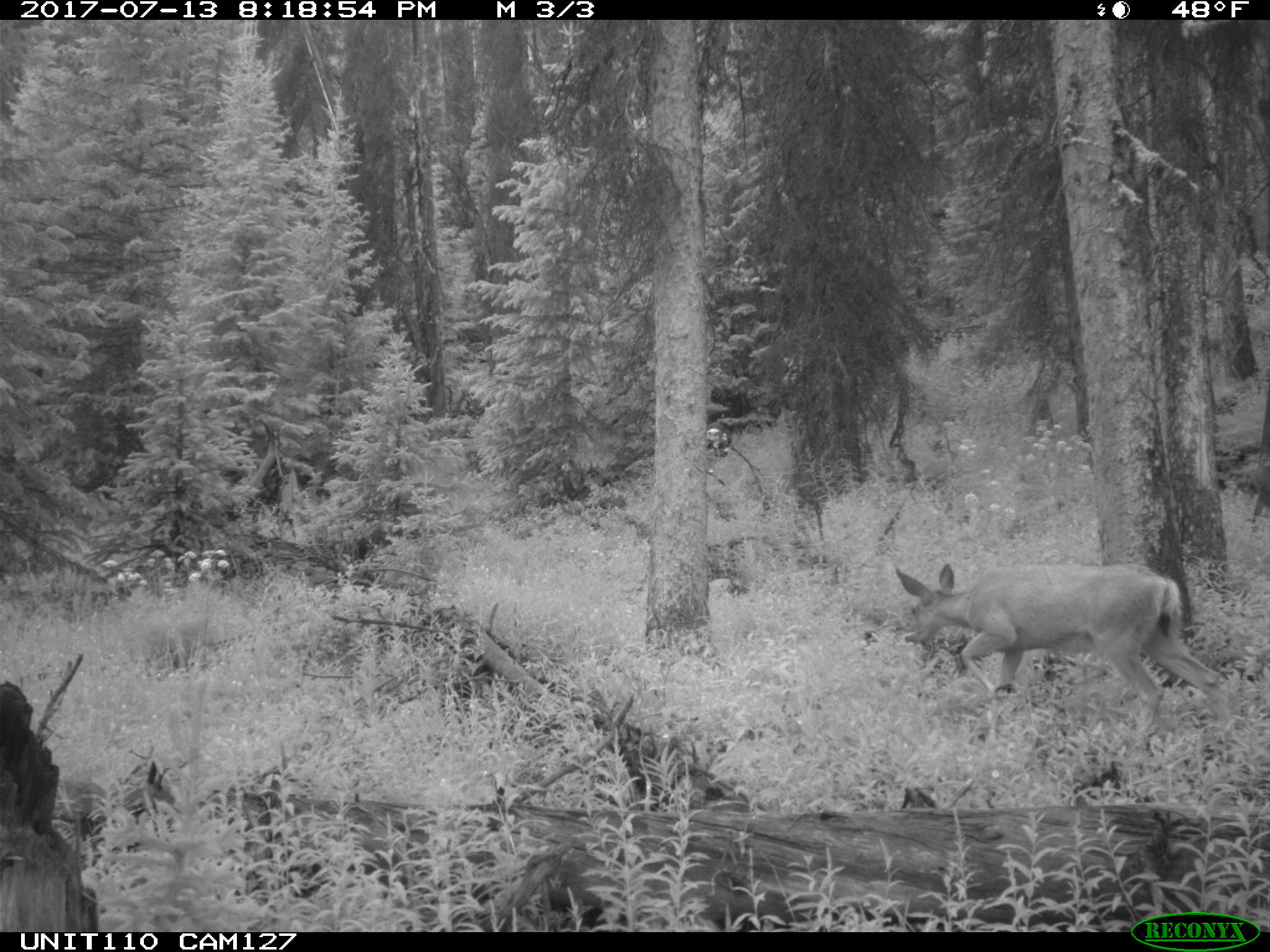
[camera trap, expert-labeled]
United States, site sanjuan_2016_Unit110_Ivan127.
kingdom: Animalia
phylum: Chordata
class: Mammalia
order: Artiodactyla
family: Cervidae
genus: Odocoileus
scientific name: Odocoileus hemionus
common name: mule deer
Odocoileus hemionus (mule deer).